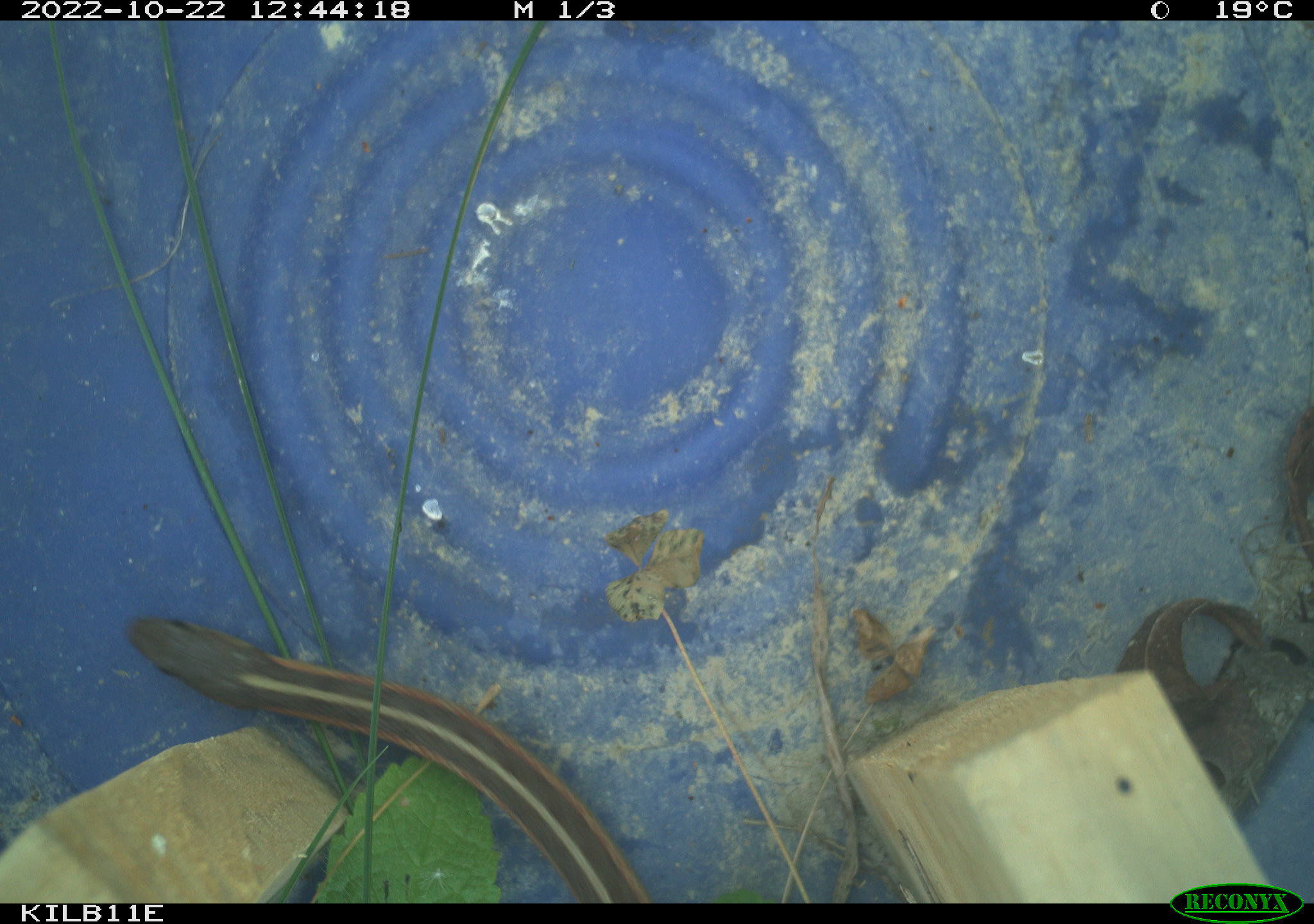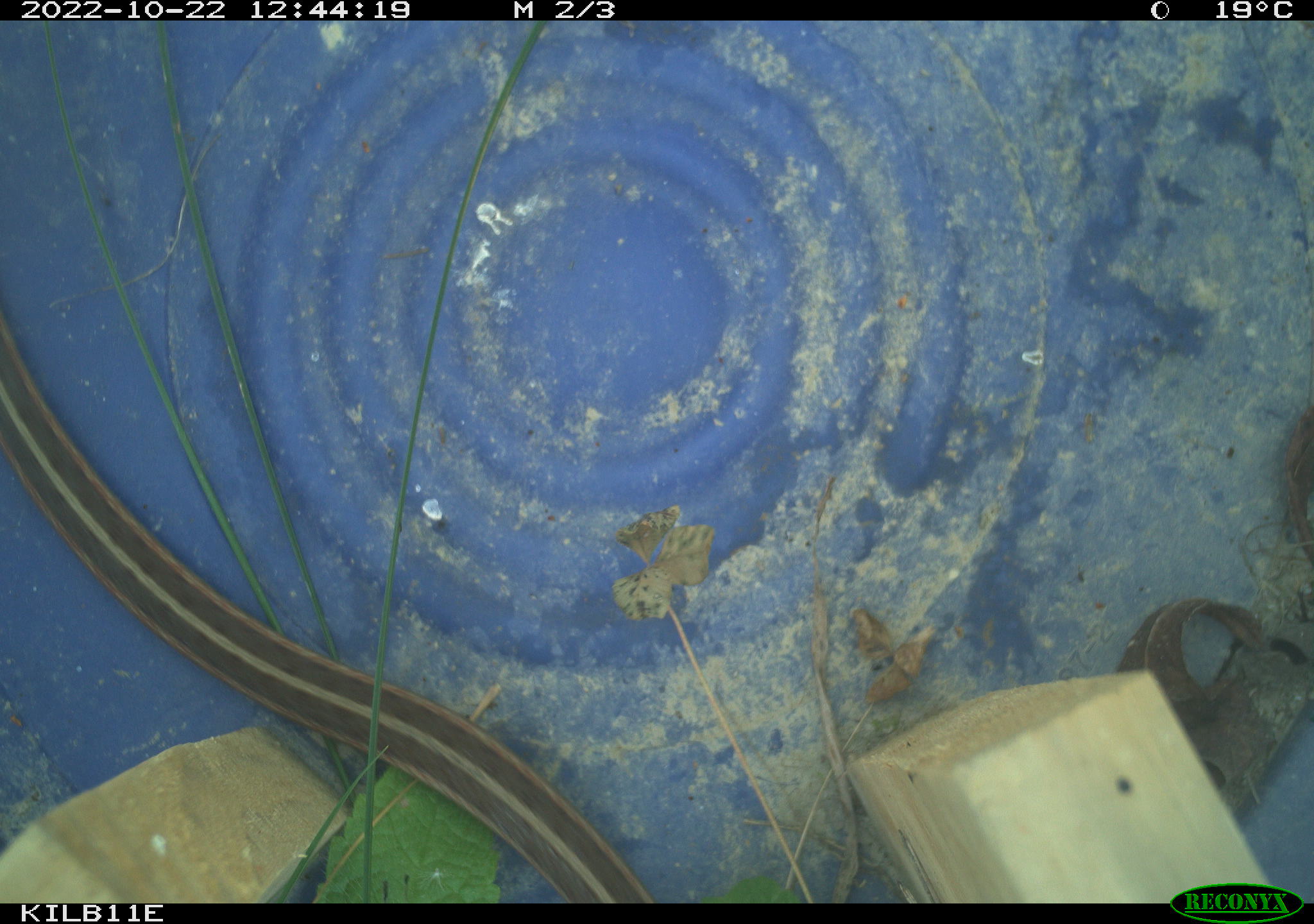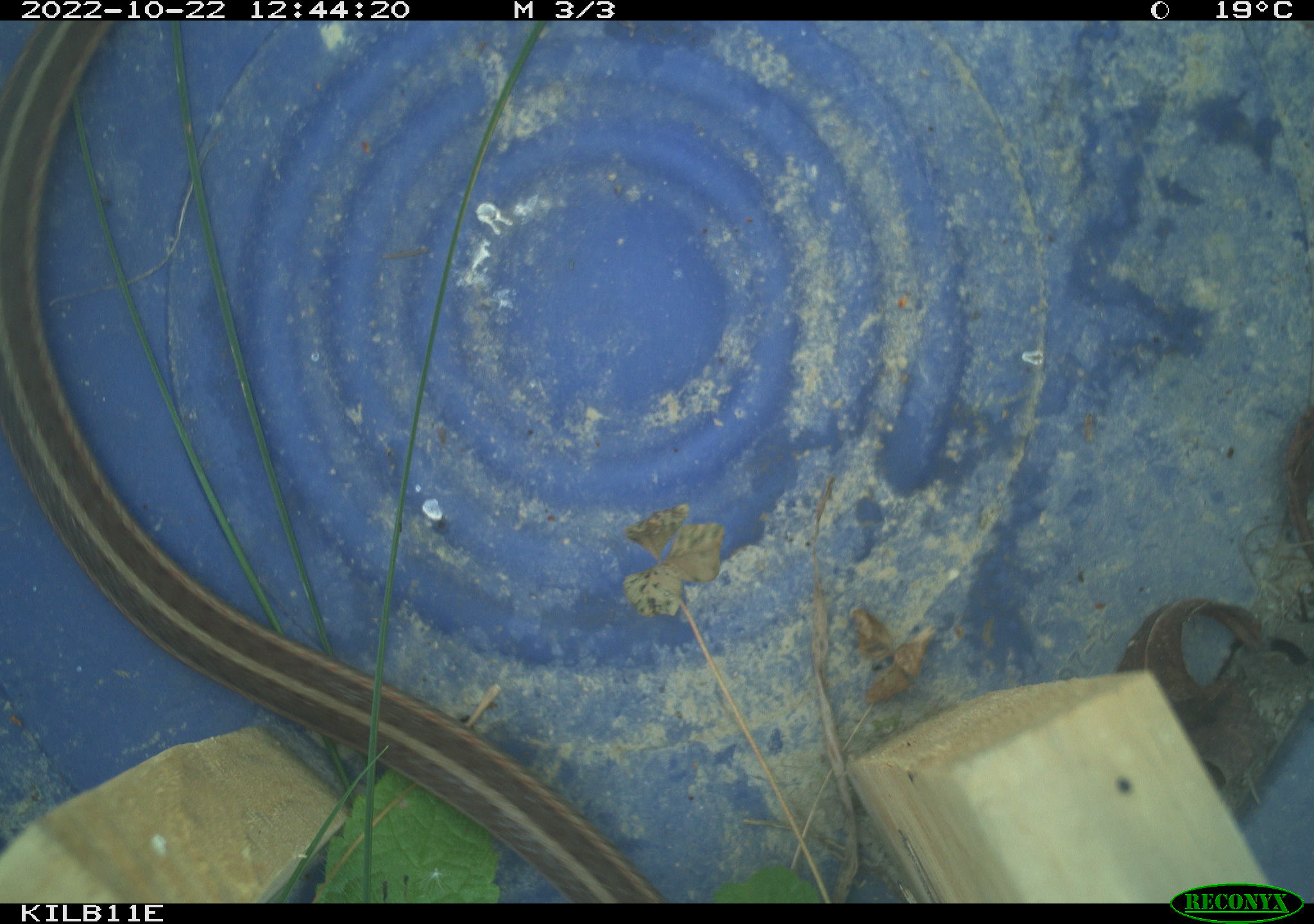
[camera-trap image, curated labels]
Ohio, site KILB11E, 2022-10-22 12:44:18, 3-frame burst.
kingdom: Animalia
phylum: Chordata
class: Reptilia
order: Squamata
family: Colubridae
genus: Thamnophis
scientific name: Thamnophis sirtalis sirtalis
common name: eastern gartersnake